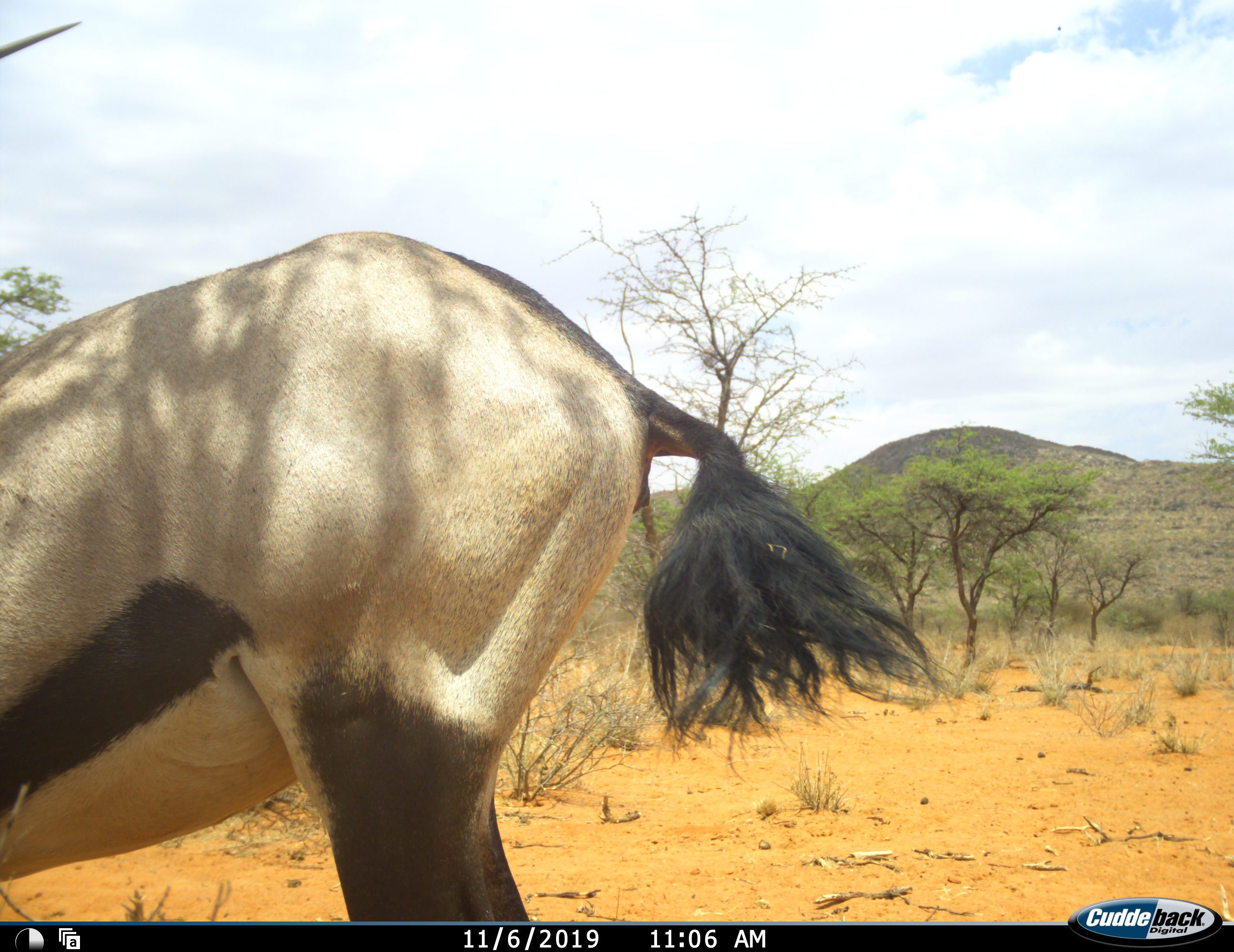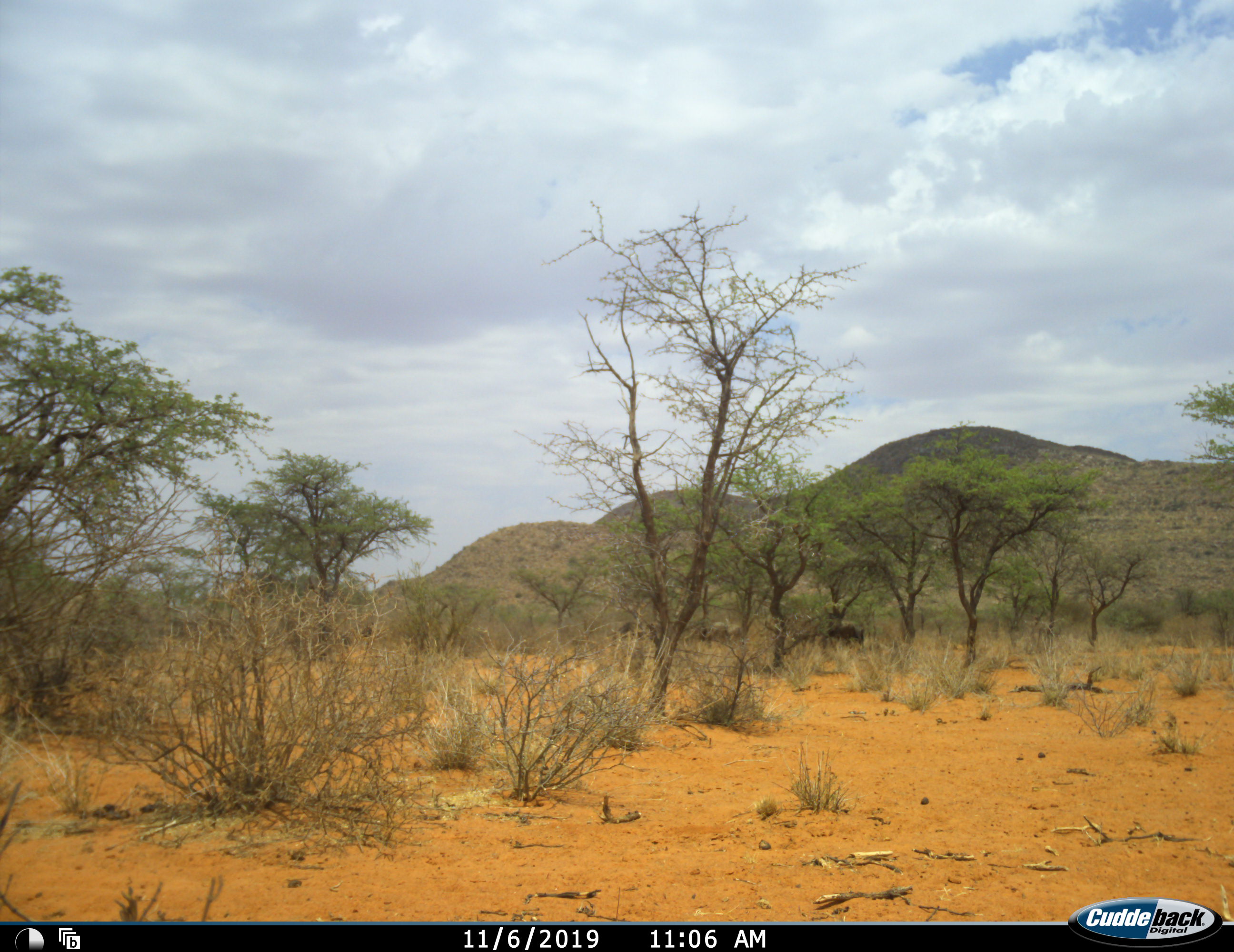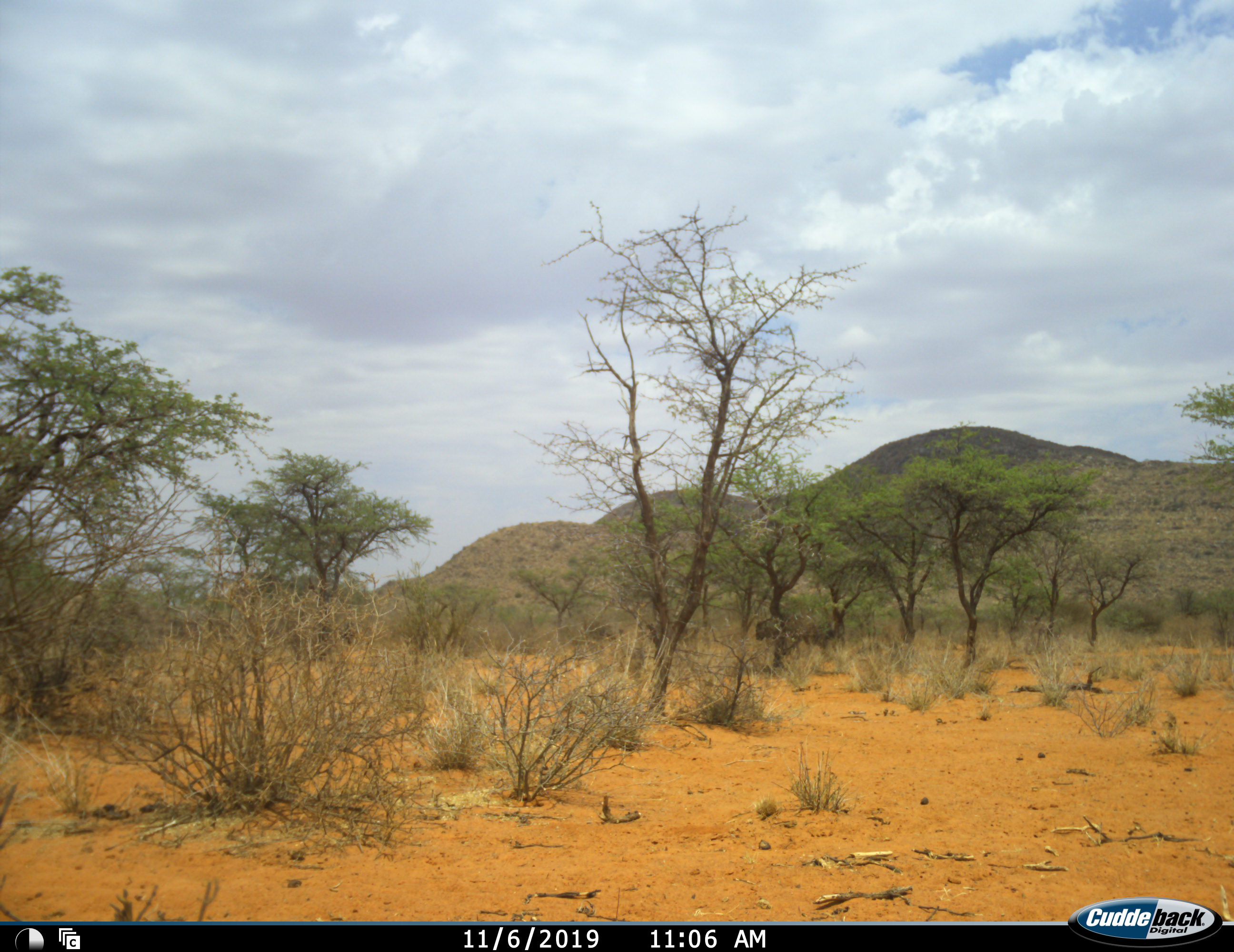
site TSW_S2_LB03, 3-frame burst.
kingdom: Animalia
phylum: Chordata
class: Mammalia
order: Artiodactyla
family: Bovidae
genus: Oryx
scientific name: Oryx gazella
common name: gemsbok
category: oryx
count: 1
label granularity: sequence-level